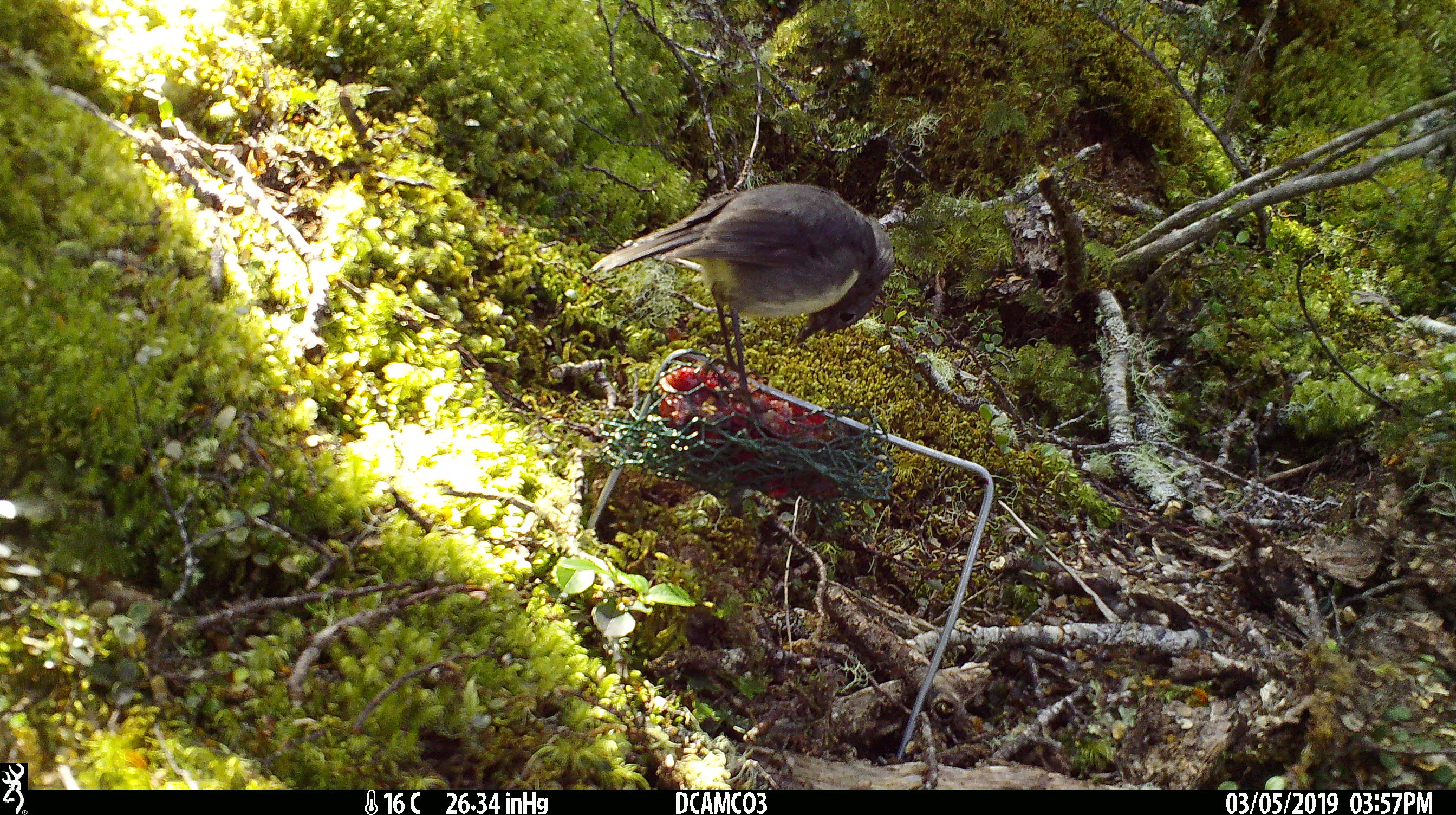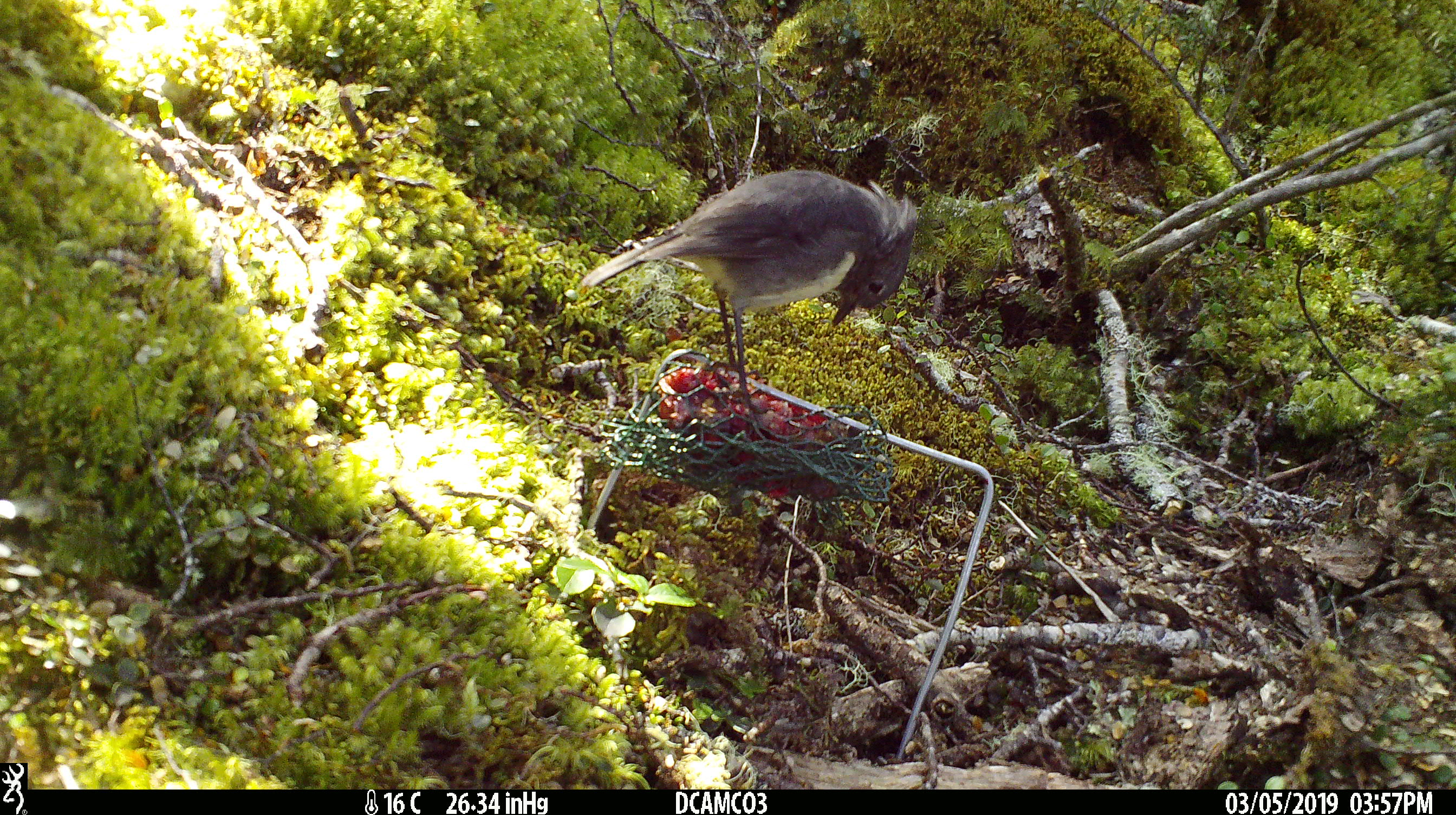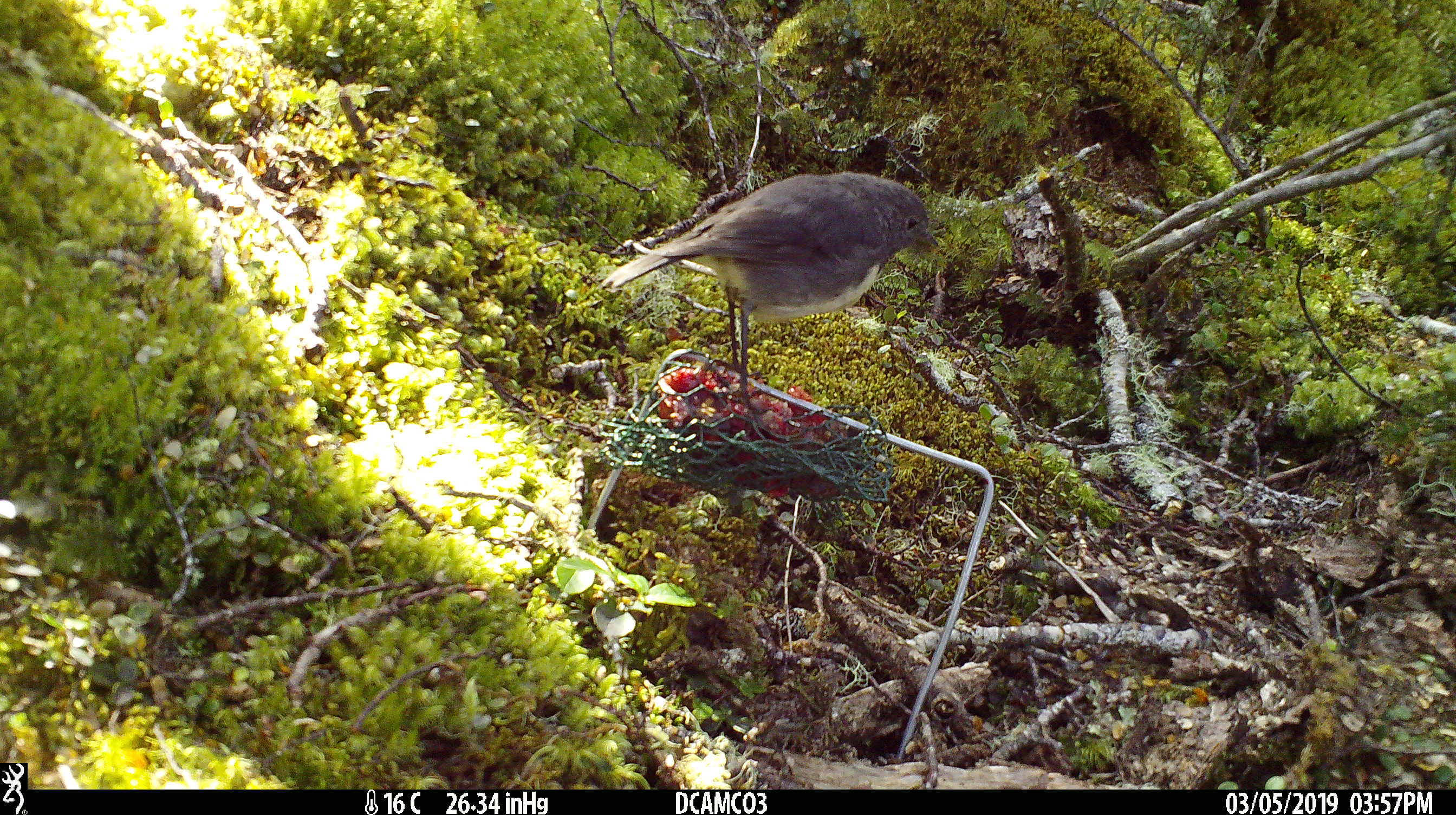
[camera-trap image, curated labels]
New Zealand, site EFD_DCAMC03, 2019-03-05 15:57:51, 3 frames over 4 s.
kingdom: Animalia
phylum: Chordata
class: Aves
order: Passeriformes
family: Petroicidae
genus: Petroica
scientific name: Petroica australis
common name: new zealand robin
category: robin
Robin (new zealand robin) (Petroica australis).